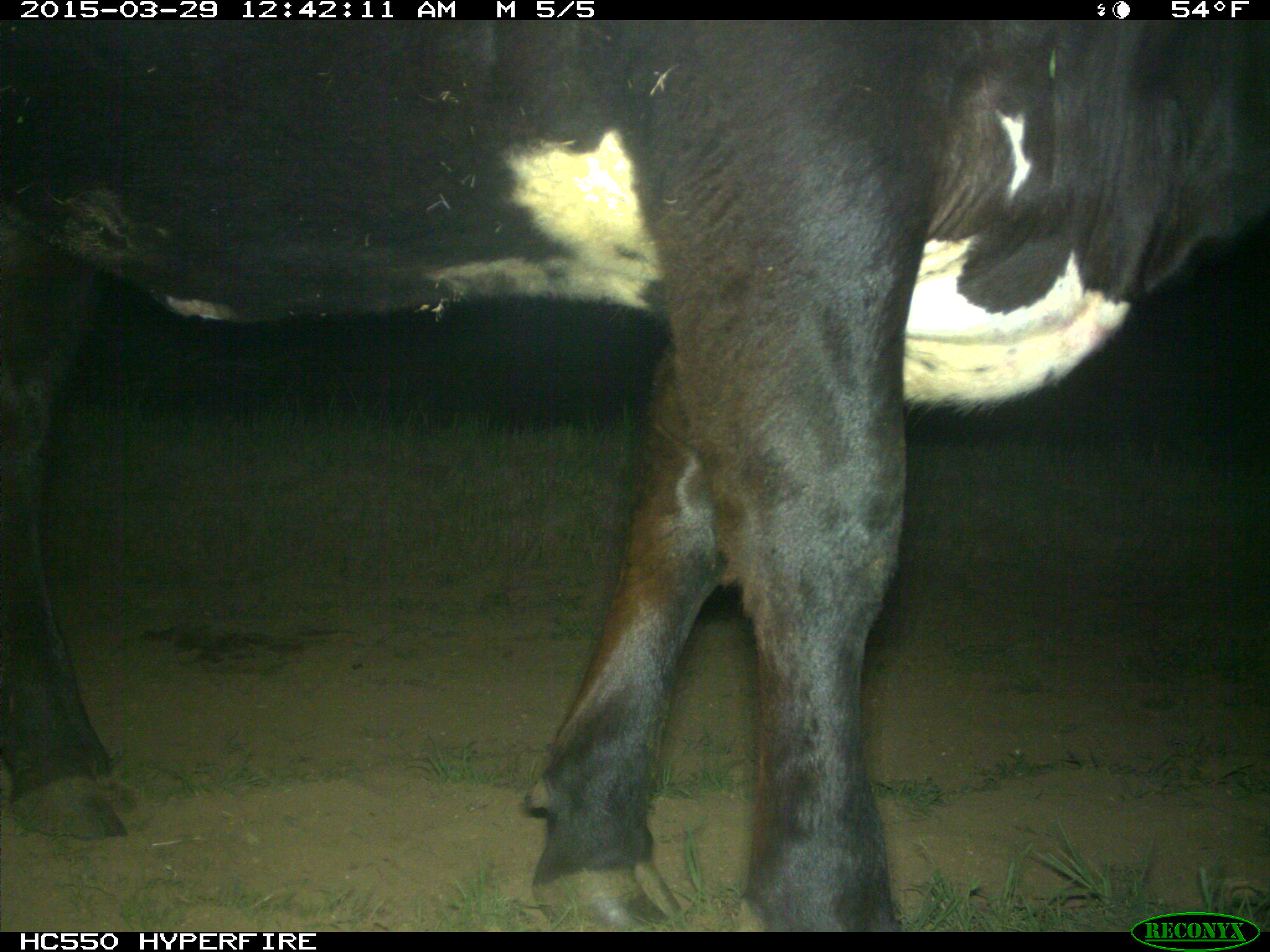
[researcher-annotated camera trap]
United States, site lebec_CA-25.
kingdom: Animalia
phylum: Chordata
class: Mammalia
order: Artiodactyla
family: Bovidae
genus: Bos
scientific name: Bos taurus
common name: domestic cow